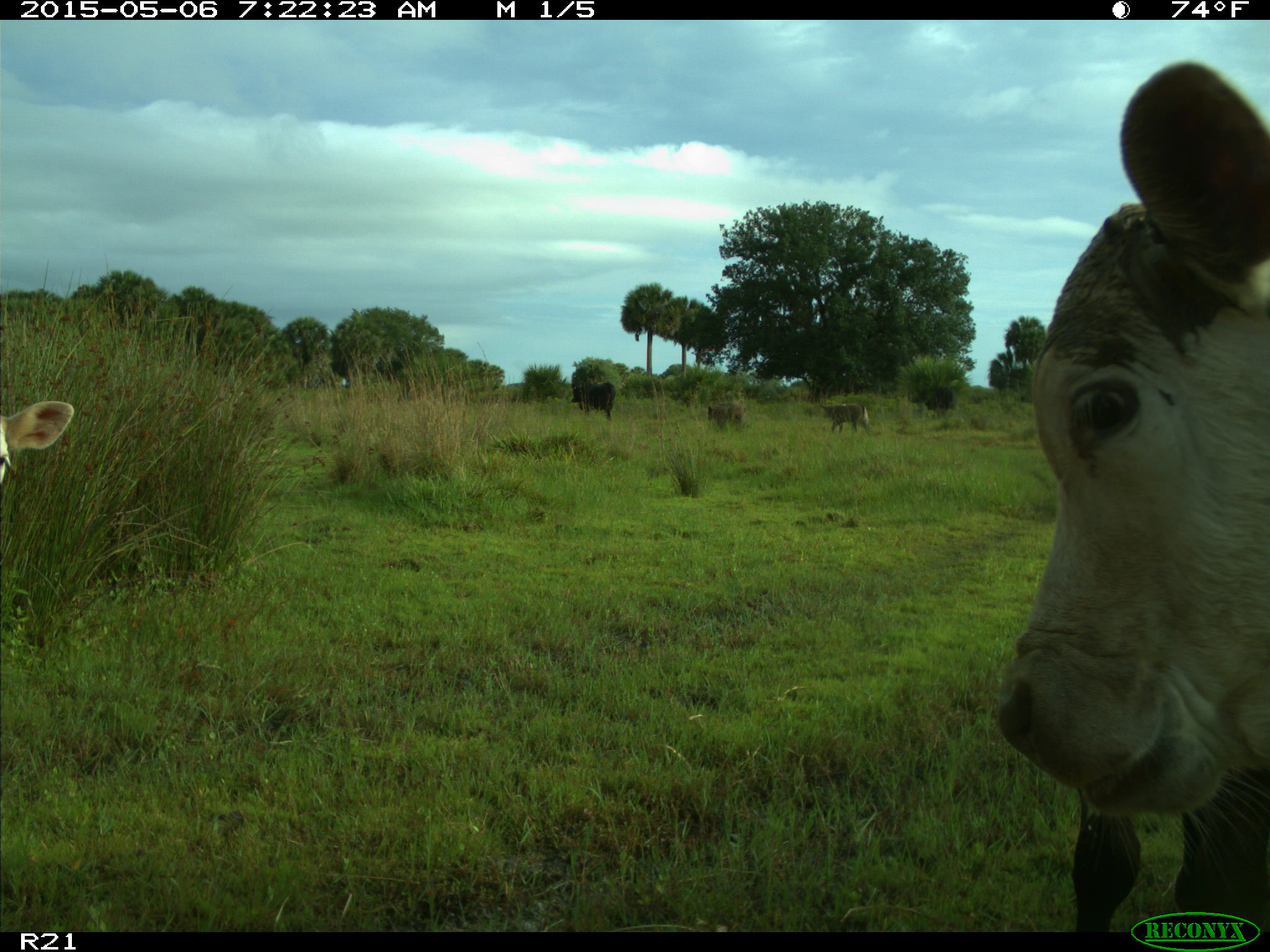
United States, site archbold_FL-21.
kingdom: Animalia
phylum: Chordata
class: Mammalia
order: Artiodactyla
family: Bovidae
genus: Bos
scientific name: Bos taurus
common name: domestic cow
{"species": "Bos taurus (domestic cow)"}